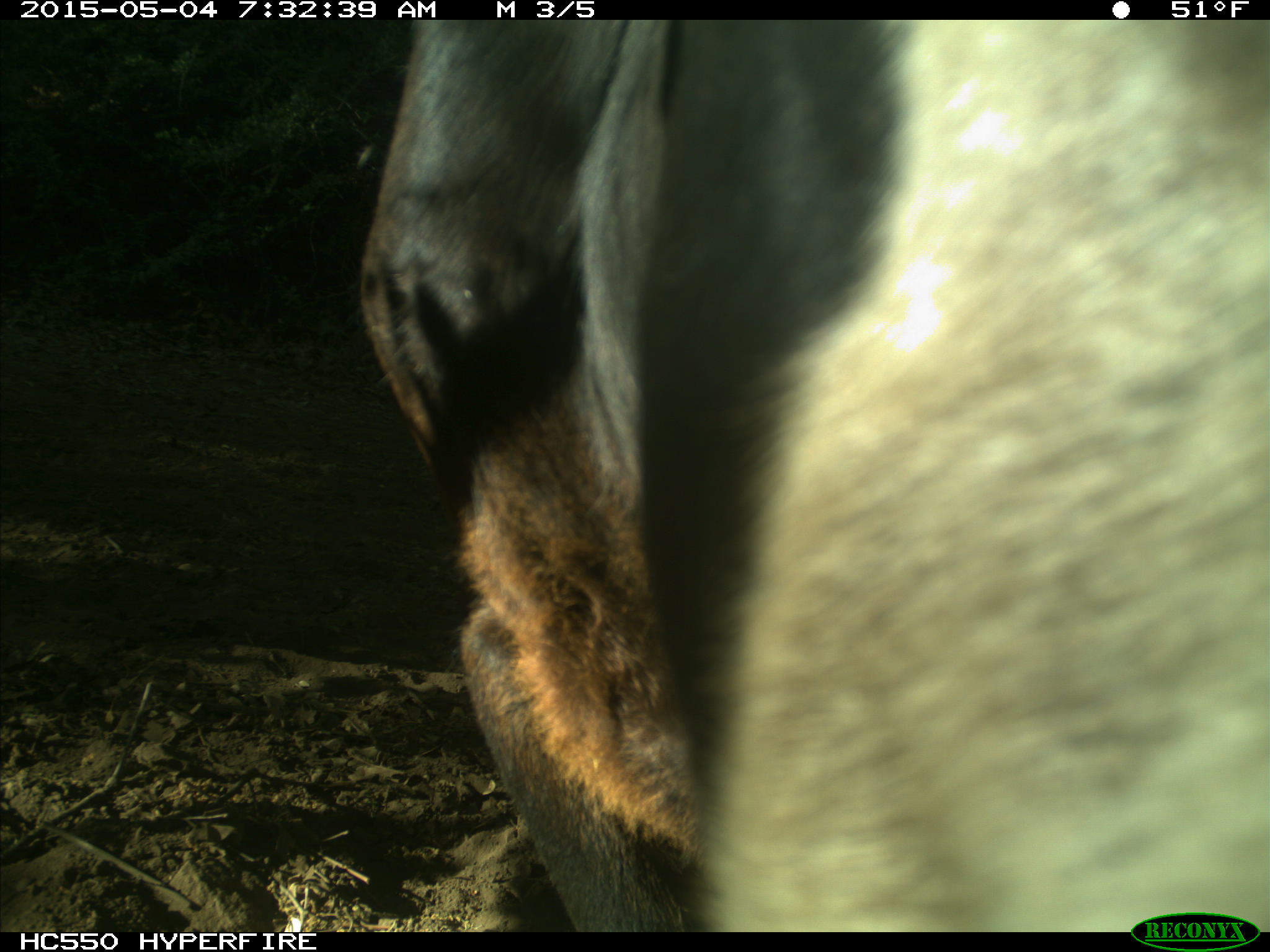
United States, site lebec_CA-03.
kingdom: Animalia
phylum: Chordata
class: Mammalia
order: Artiodactyla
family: Bovidae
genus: Bos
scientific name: Bos taurus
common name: domestic cow